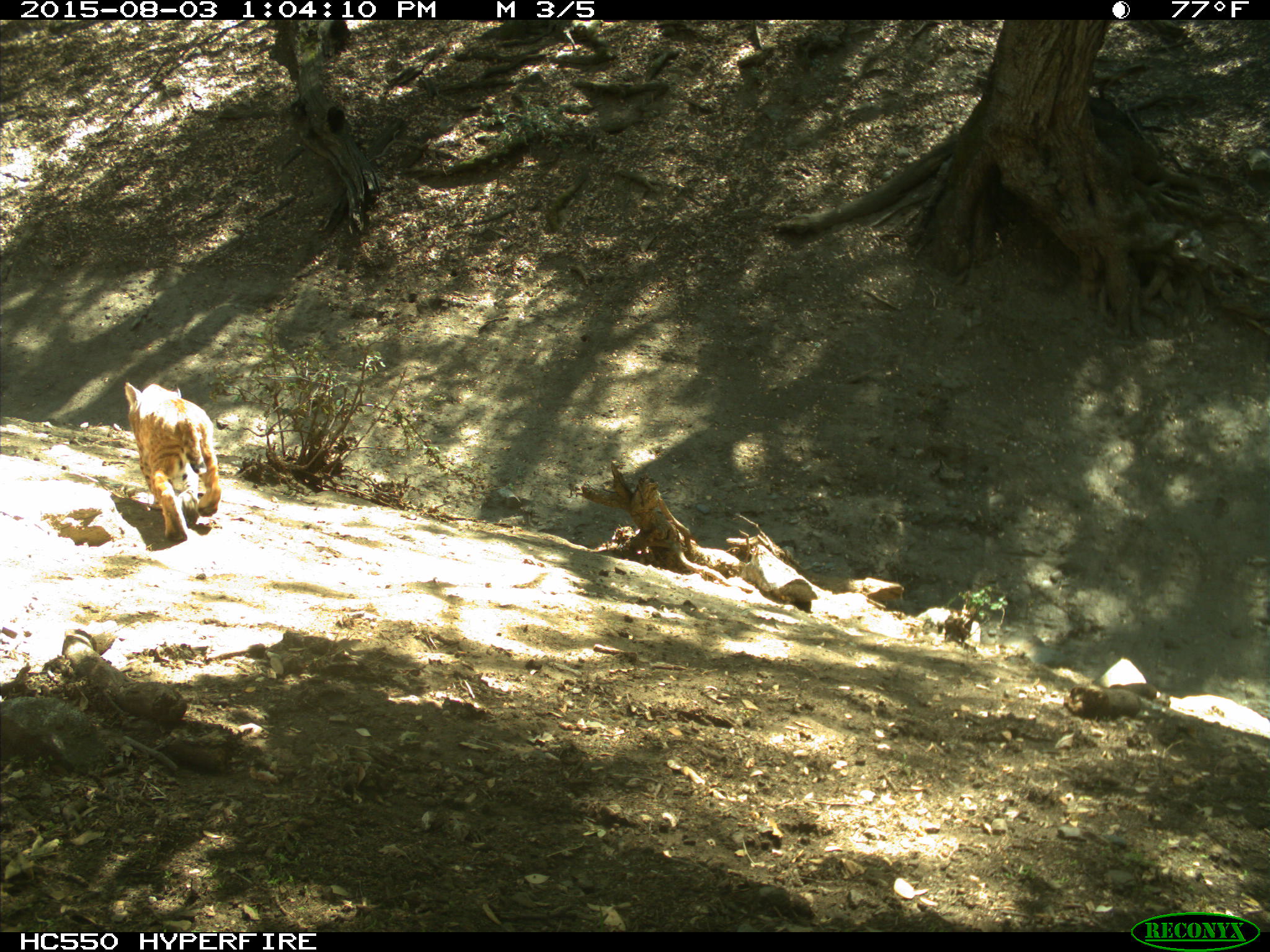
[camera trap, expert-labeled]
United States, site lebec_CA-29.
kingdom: Animalia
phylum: Chordata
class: Mammalia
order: Carnivora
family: Felidae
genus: Lynx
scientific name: Lynx rufus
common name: bobcat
Lynx rufus (bobcat).